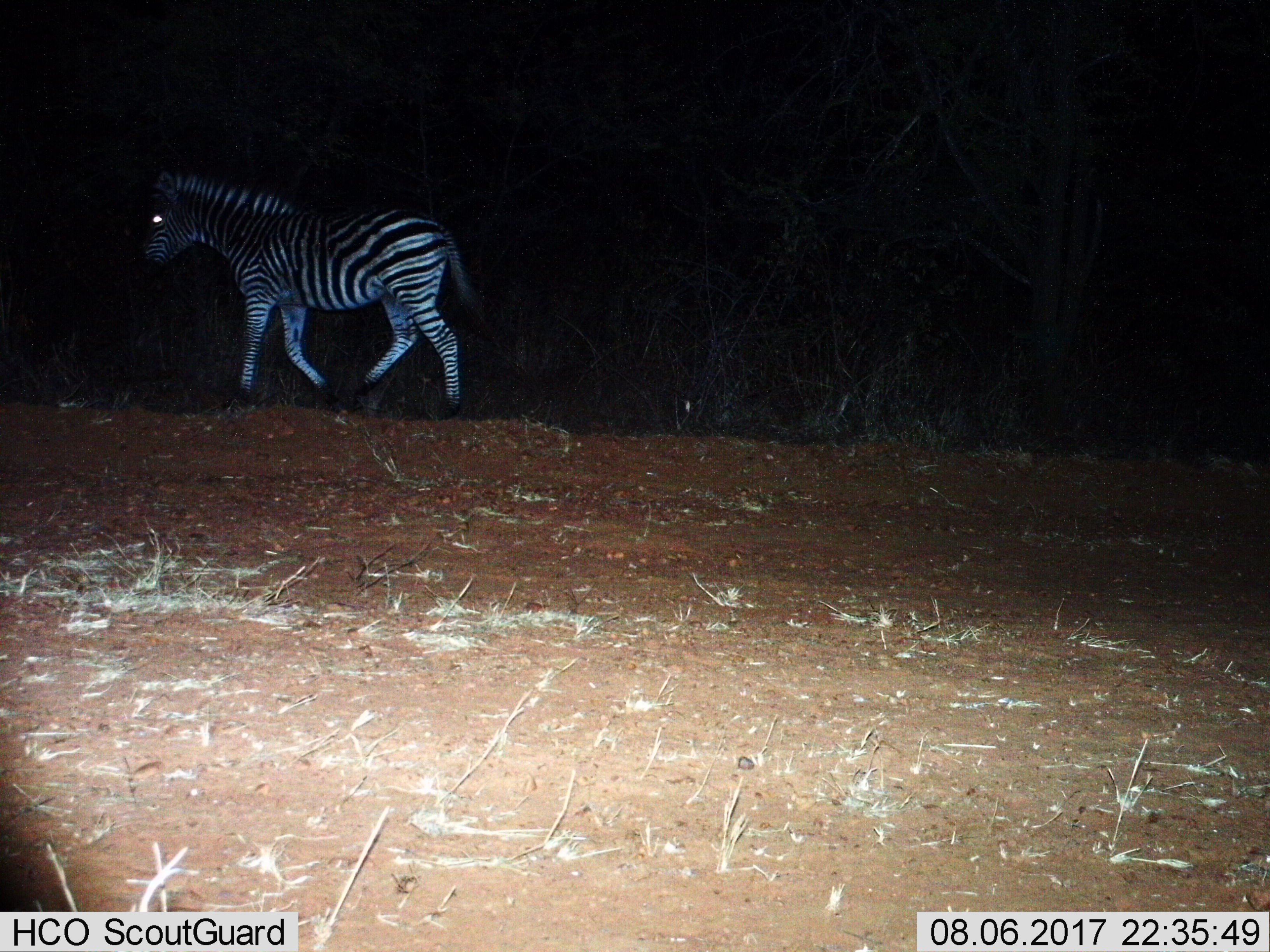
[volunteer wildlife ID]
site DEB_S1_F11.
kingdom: Animalia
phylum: Chordata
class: Mammalia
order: Perissodactyla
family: Equidae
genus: Equus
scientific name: Equus quagga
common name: plains zebra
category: zebraplains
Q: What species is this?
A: Zebraplains (plains zebra) (Equus quagga).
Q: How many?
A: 1.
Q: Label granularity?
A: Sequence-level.